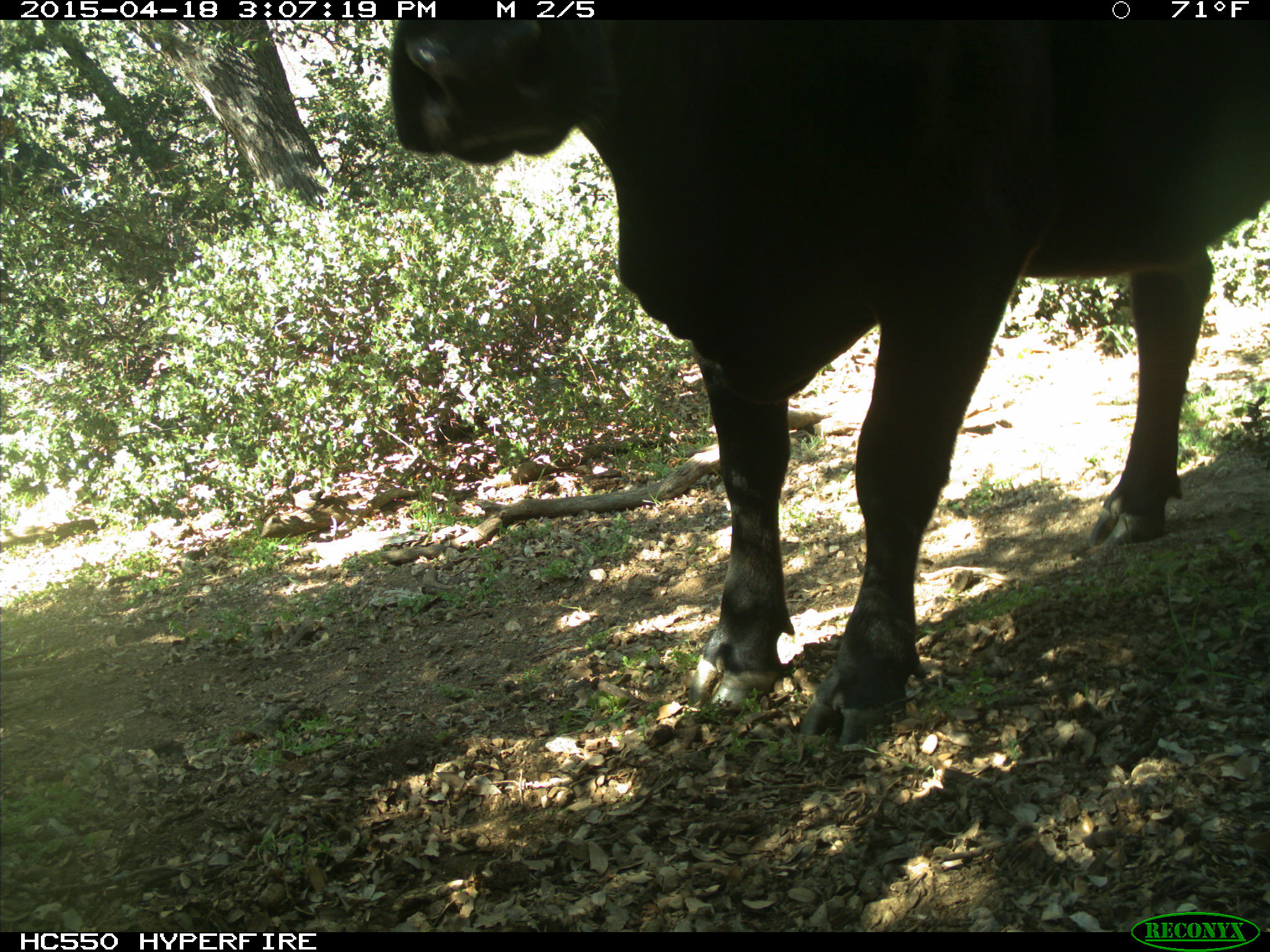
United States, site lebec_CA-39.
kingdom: Animalia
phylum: Chordata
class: Mammalia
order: Artiodactyla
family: Bovidae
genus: Bos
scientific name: Bos taurus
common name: domestic cow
Bos taurus (domestic cow).